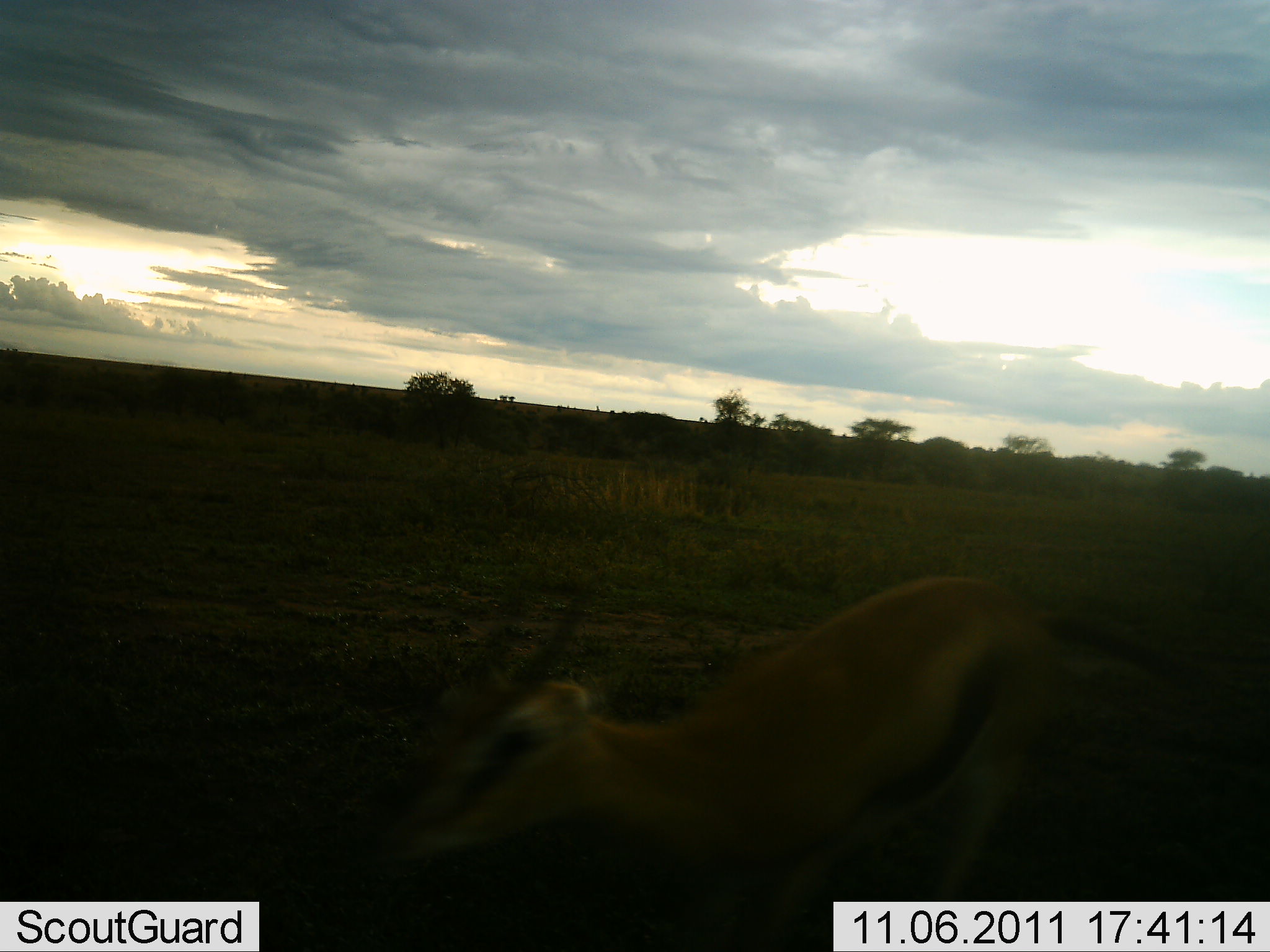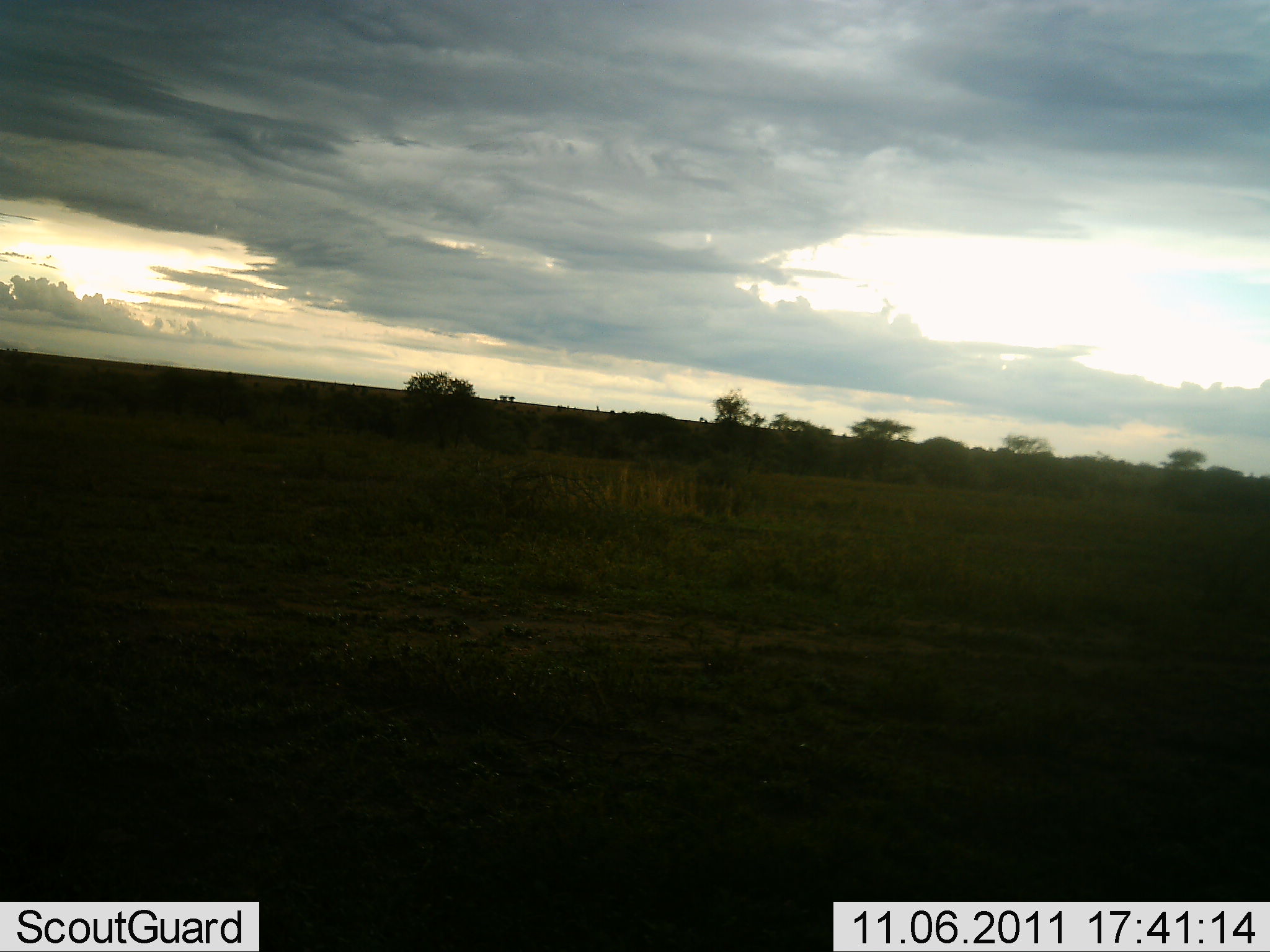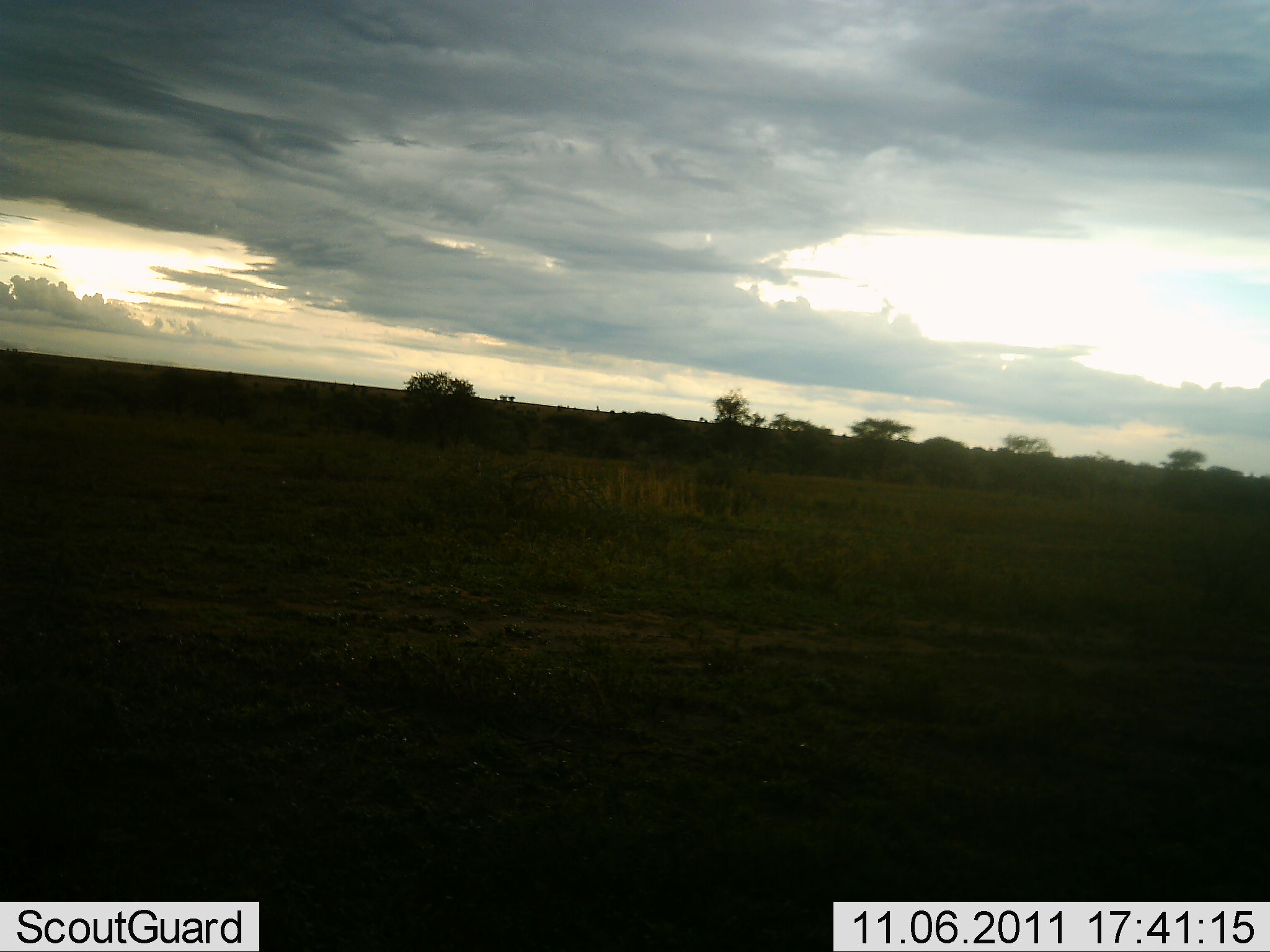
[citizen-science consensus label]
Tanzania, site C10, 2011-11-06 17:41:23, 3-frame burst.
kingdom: Animalia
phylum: Chordata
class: Mammalia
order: Artiodactyla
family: Bovidae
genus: Eudorcas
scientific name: Eudorcas thomsonii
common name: thomson's gazelle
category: gazellethomsons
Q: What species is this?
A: Gazellethomsons (thomson's gazelle) (Eudorcas thomsonii).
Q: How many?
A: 1.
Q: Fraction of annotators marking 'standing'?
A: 0%.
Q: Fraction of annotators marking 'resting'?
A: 0%.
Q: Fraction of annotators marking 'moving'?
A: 100%.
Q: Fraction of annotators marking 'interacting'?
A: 0%.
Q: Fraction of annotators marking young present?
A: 0%.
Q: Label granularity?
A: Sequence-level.